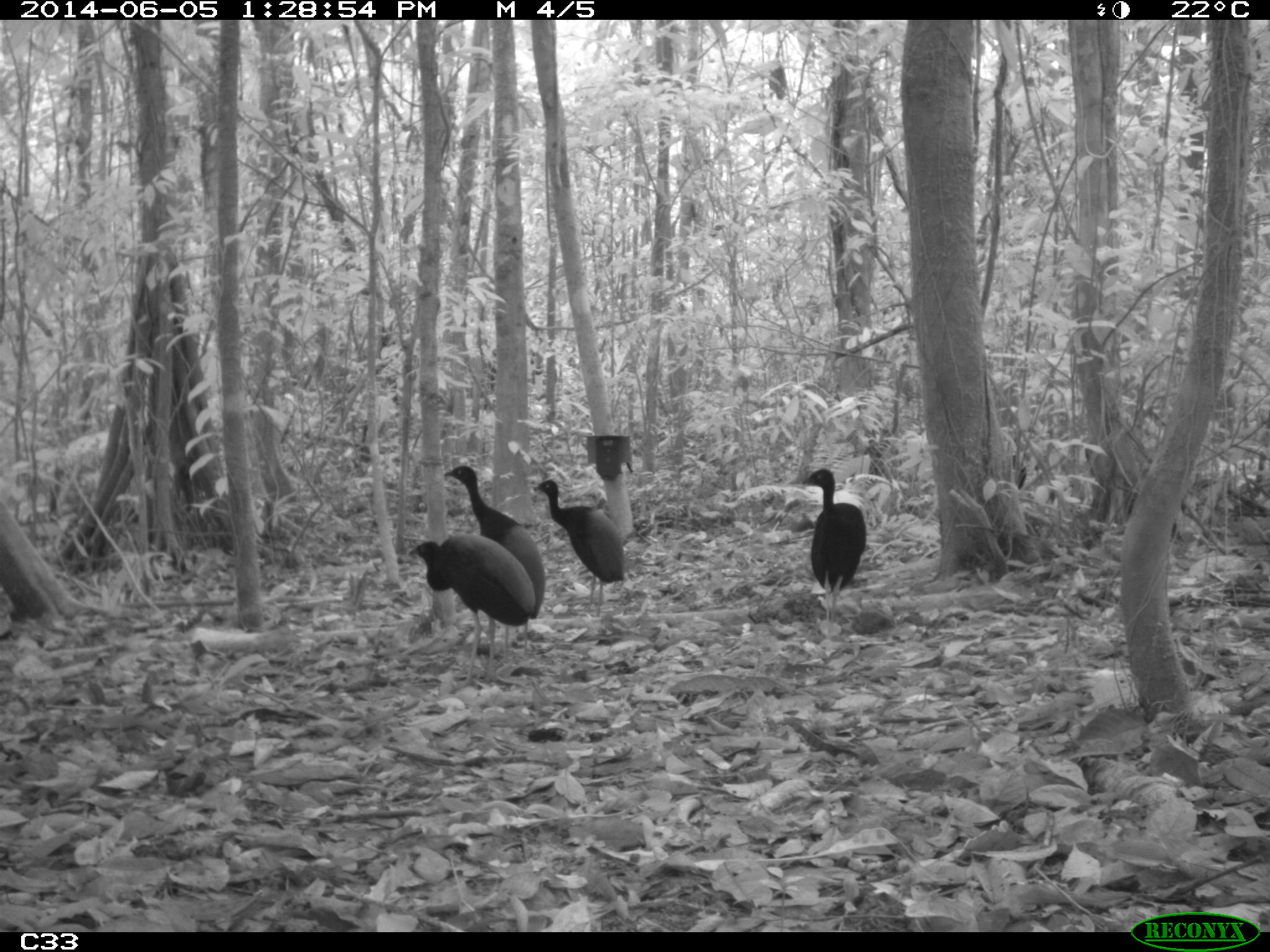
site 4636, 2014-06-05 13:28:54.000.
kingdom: Animalia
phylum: Chordata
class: Aves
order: Gruiformes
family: Psophiidae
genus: Psophia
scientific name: Psophia crepitans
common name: gray-winged trumpeter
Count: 6.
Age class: adult.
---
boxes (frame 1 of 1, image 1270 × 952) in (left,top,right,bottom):
psophia crepitans: (405,530,536,693); (442,463,548,664); (531,477,626,617); (796,467,867,642)